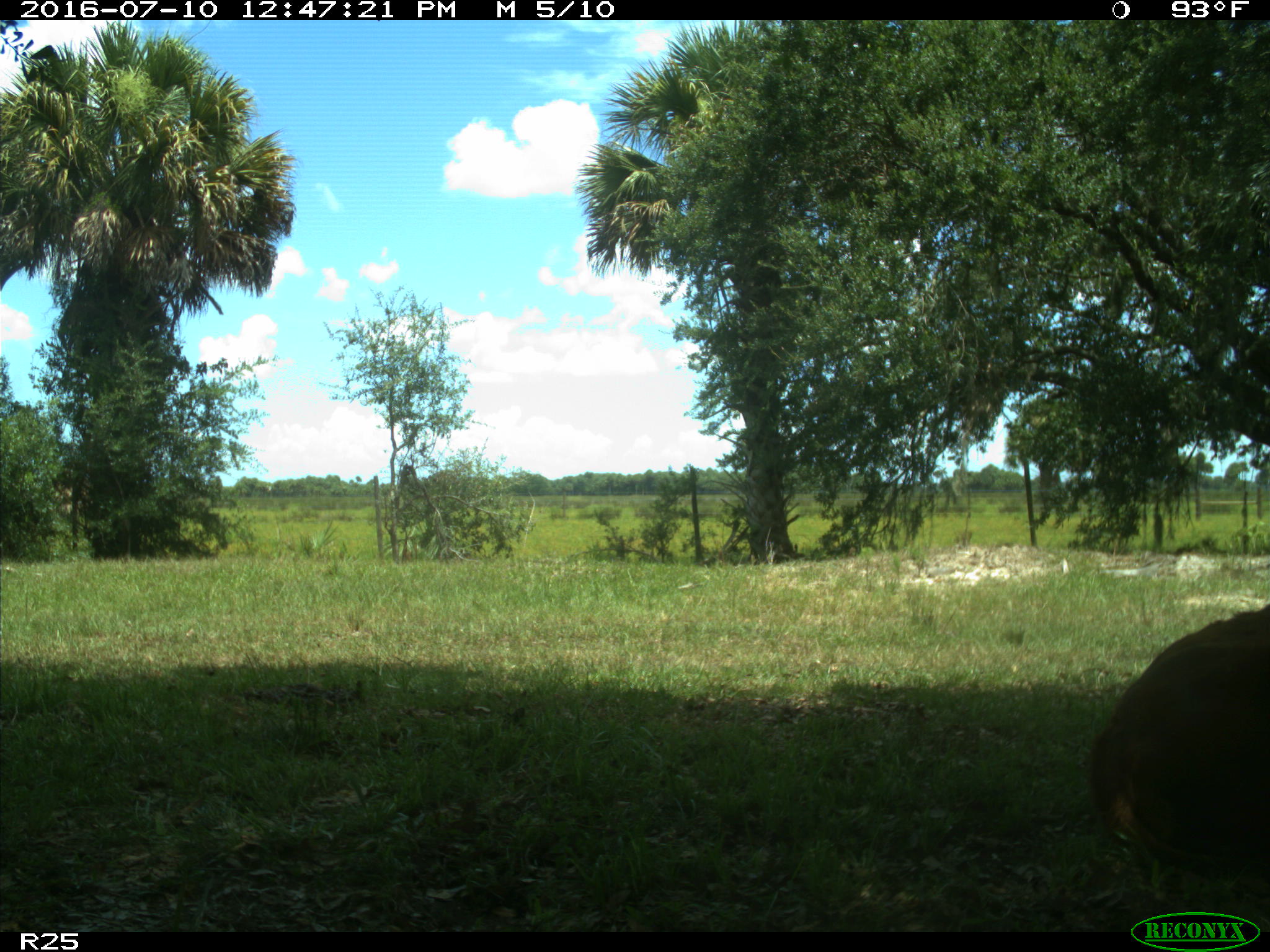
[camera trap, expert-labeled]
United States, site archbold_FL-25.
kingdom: Animalia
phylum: Chordata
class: Mammalia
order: Artiodactyla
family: Bovidae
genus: Bos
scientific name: Bos taurus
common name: domestic cow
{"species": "Bos taurus (domestic cow)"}